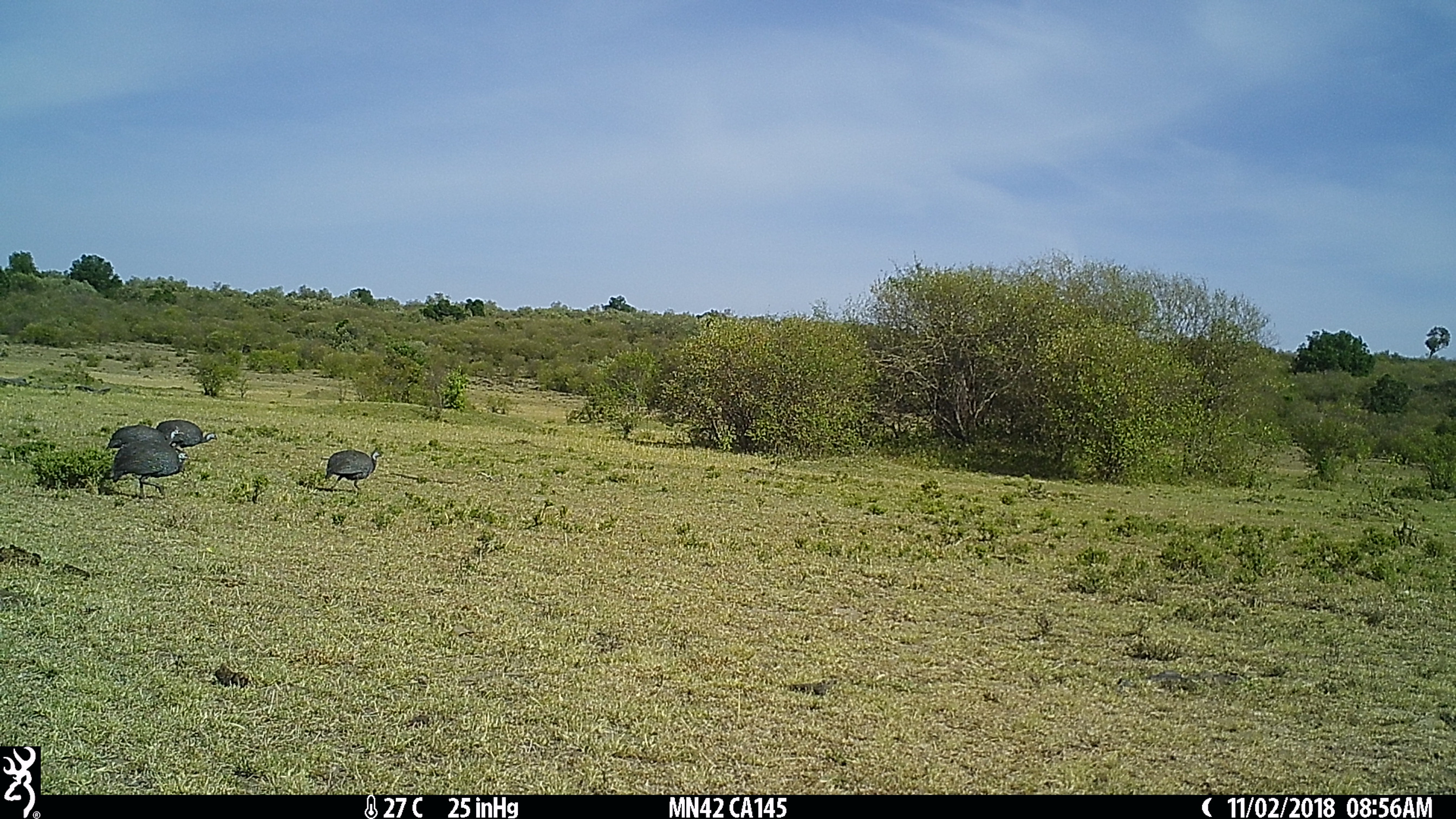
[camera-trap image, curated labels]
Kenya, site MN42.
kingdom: Animalia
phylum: Chordata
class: Aves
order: Galliformes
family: Numididae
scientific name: Numididae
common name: guineafowl